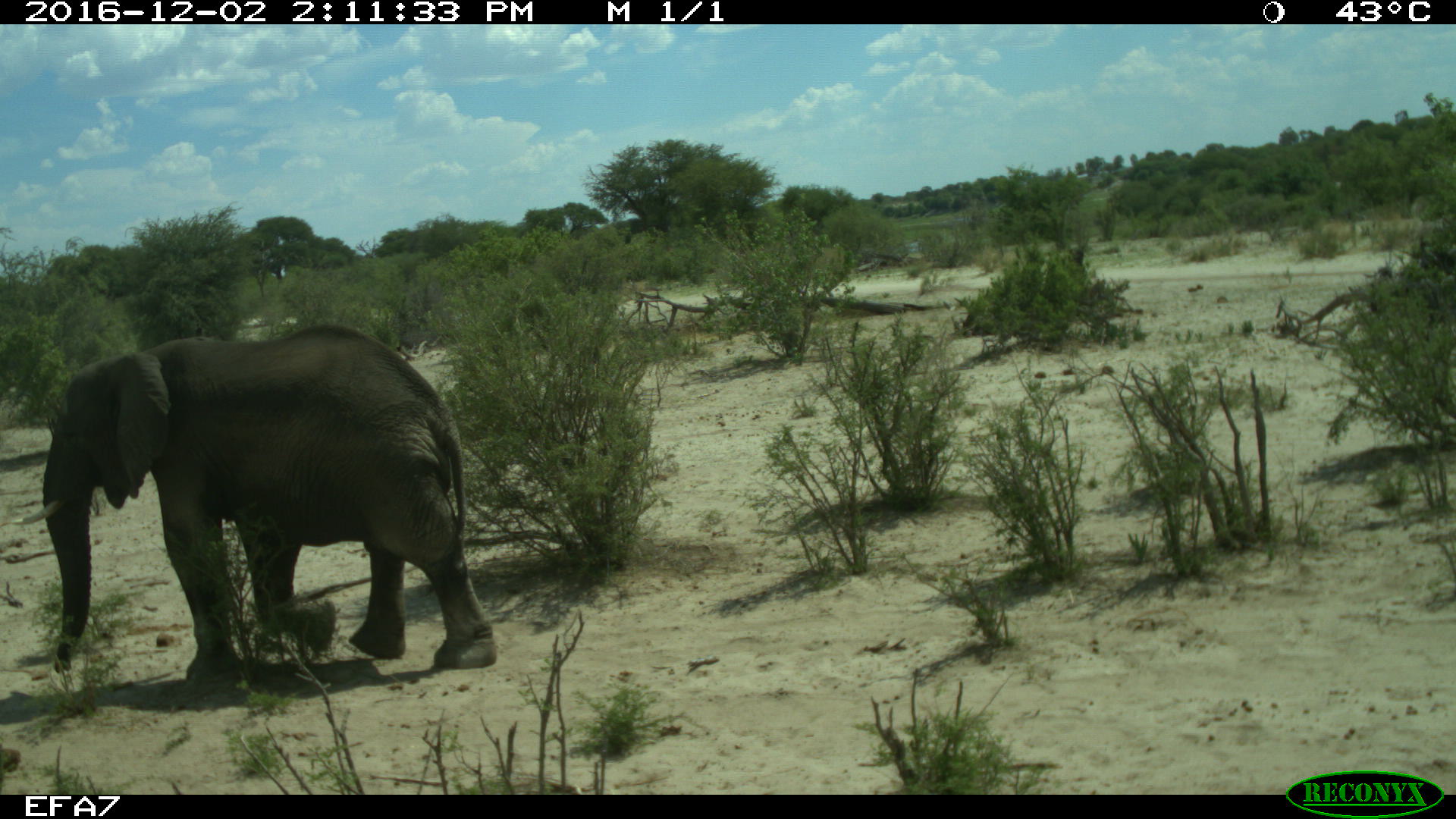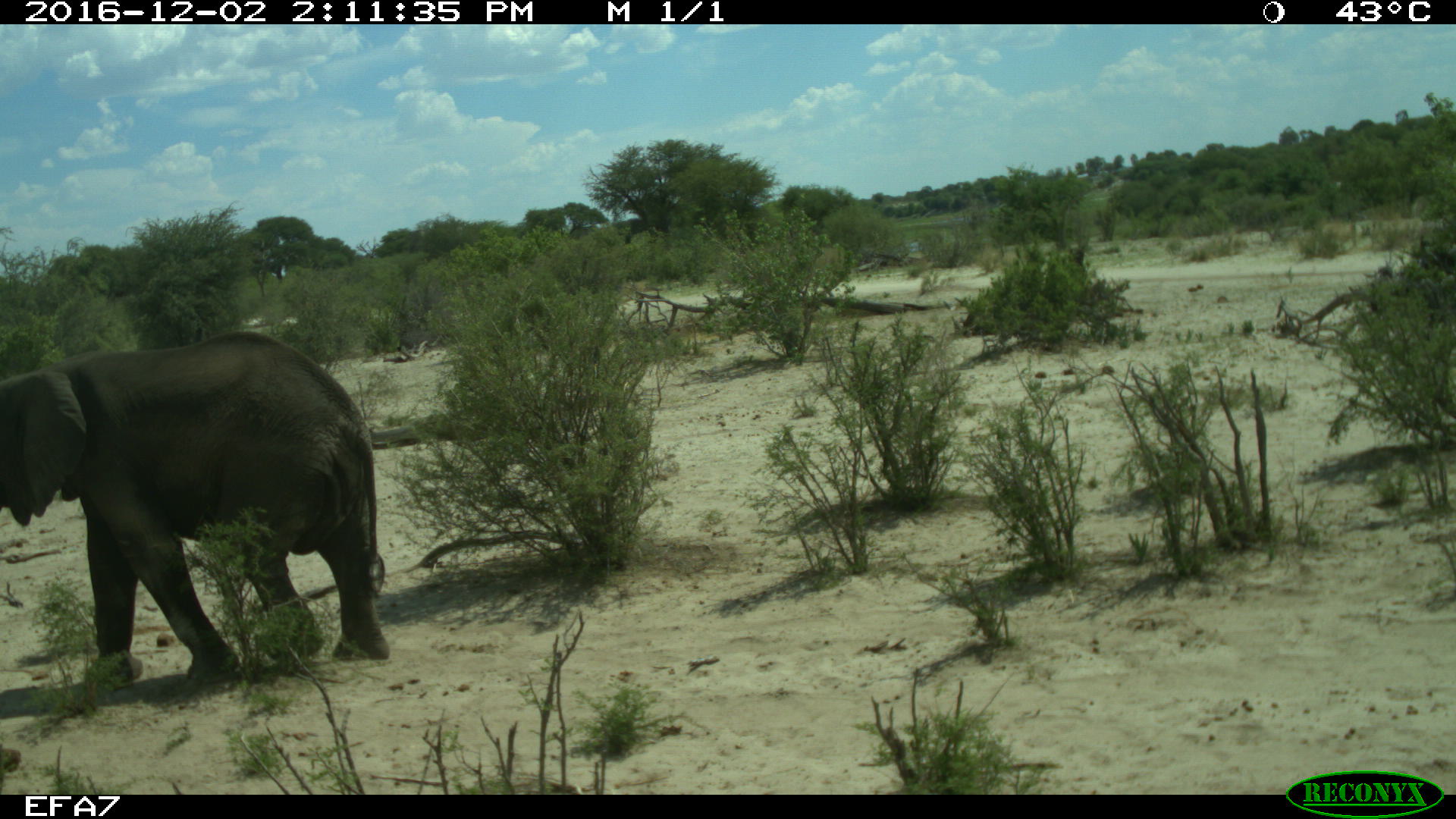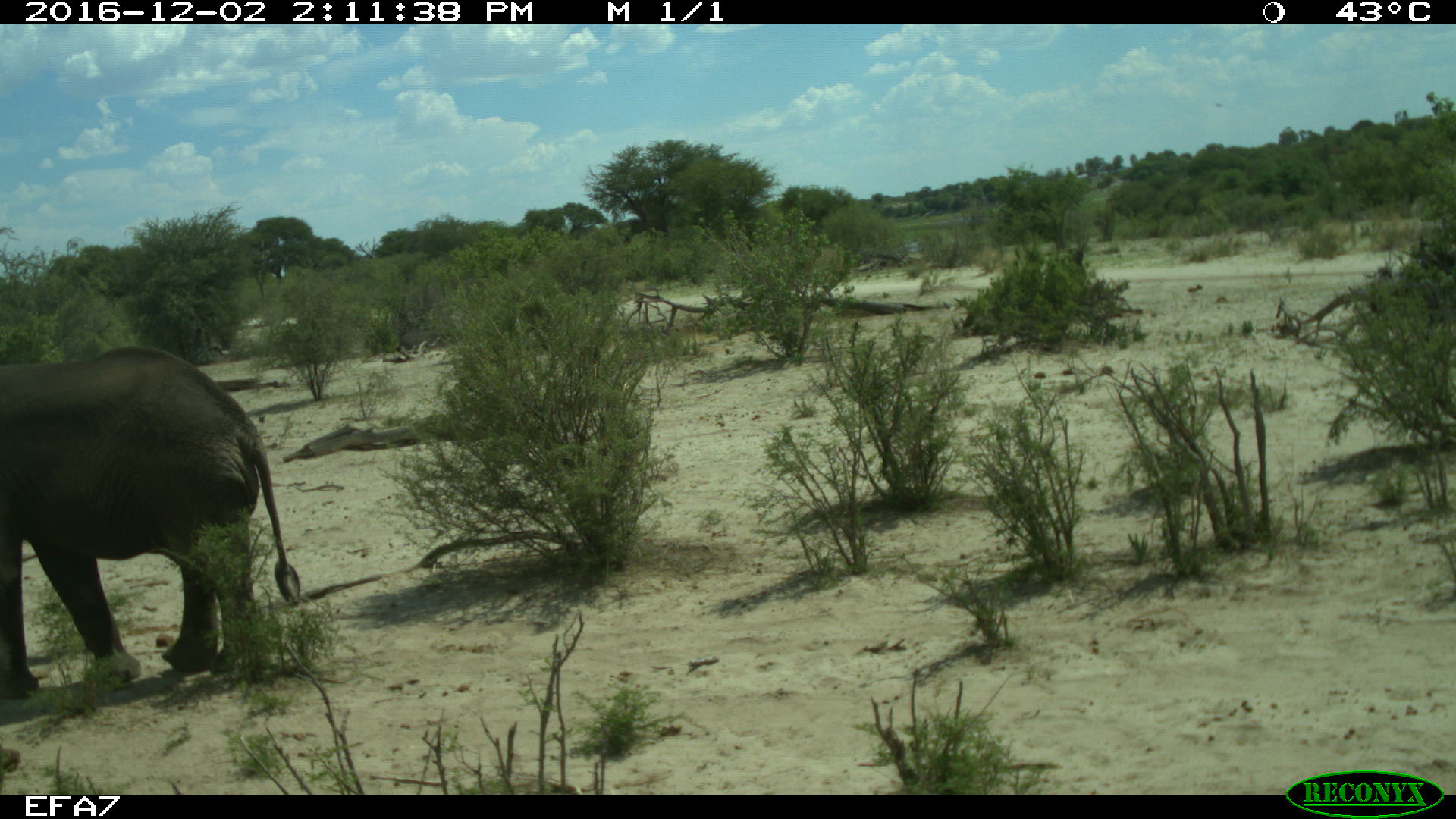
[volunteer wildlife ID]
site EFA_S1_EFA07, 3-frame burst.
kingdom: Animalia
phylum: Chordata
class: Mammalia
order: Proboscidea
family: Elephantidae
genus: Loxodonta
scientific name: Loxodonta africana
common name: african bush elephant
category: elephant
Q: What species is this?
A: Elephant (african bush elephant) (Loxodonta africana).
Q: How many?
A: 1.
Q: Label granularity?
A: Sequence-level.